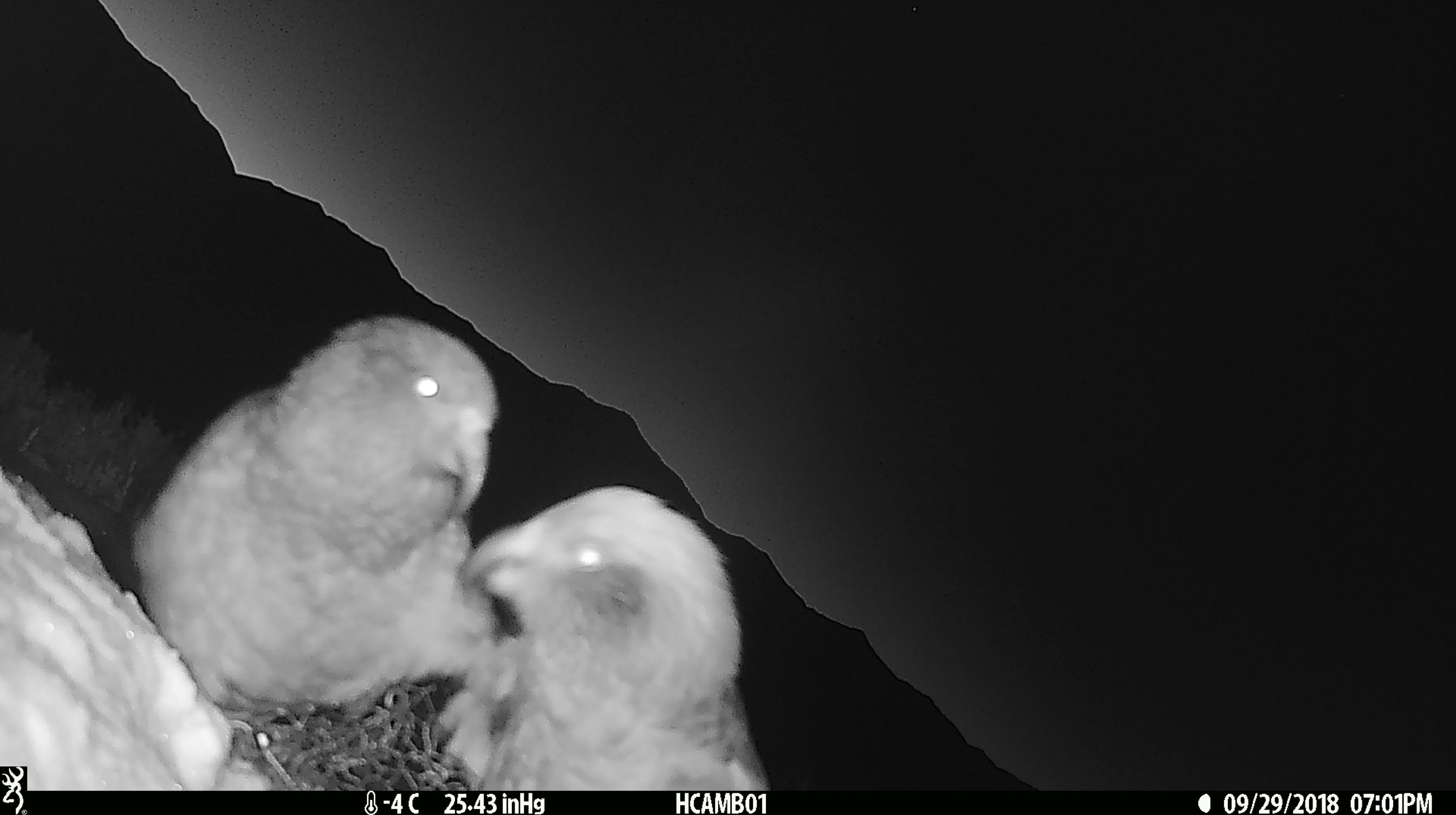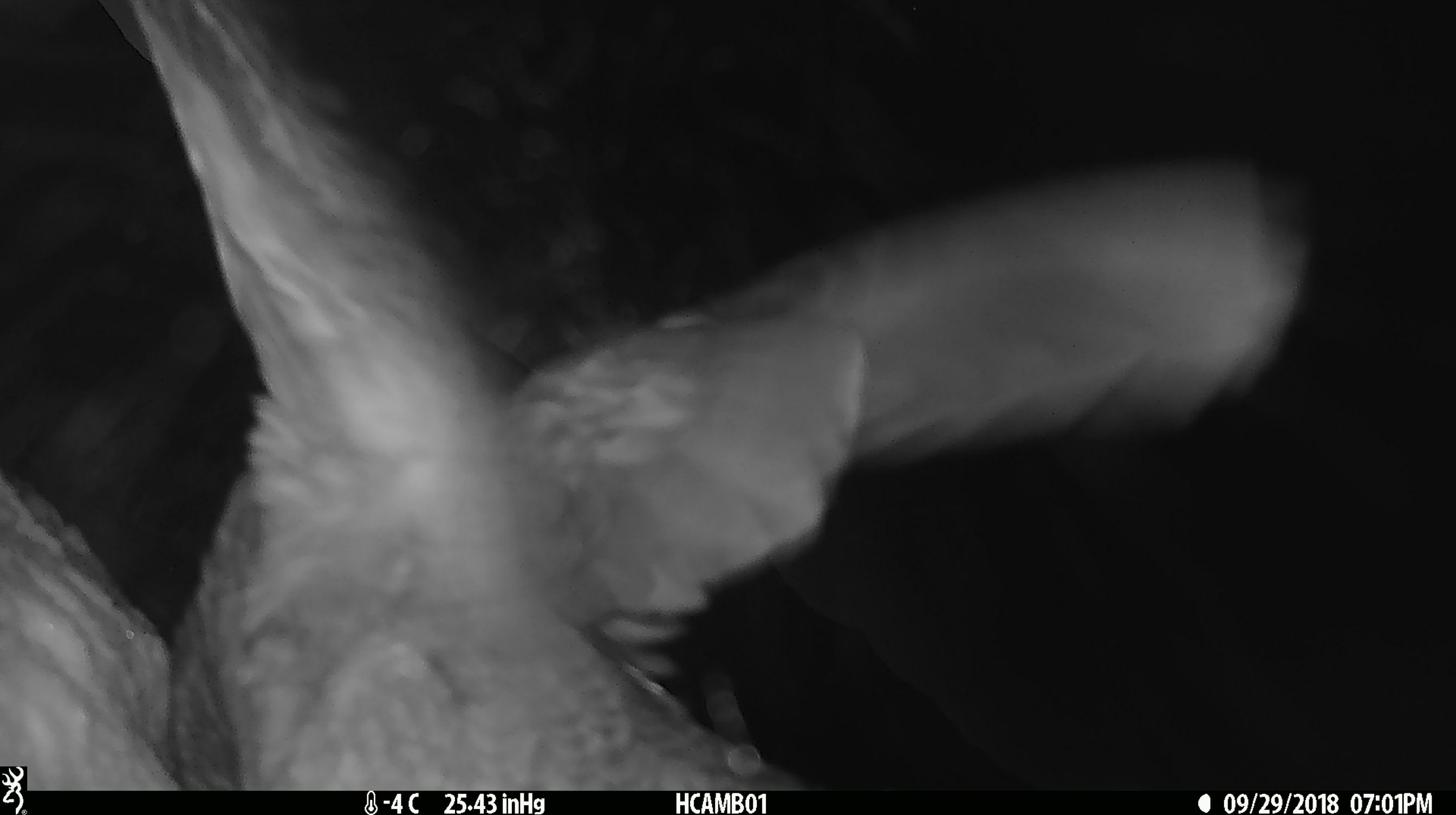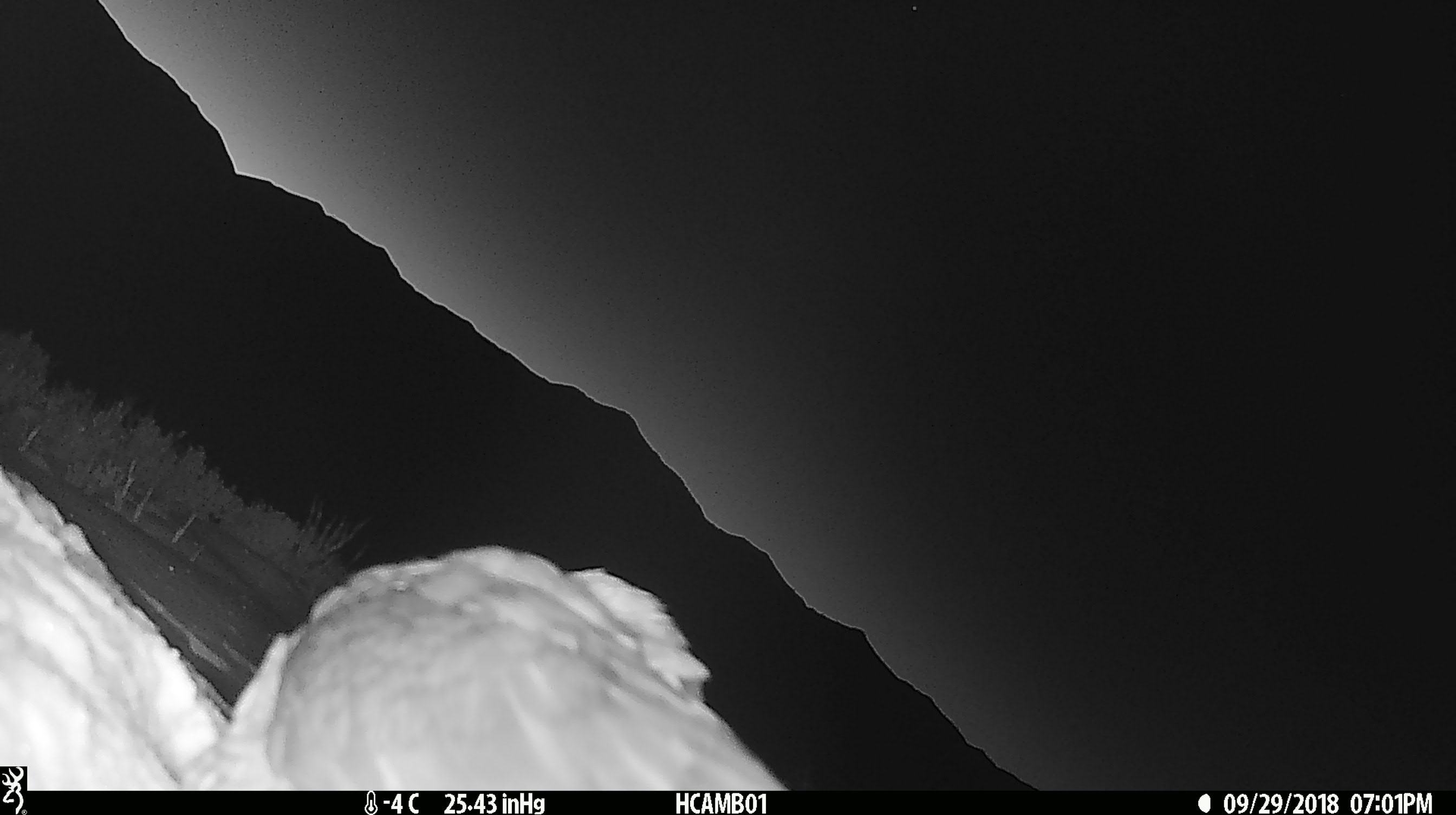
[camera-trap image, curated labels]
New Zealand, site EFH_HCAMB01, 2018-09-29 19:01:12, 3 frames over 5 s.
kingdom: Animalia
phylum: Chordata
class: Aves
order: Psittaciformes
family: Strigopidae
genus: Nestor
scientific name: Nestor notabilis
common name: kea